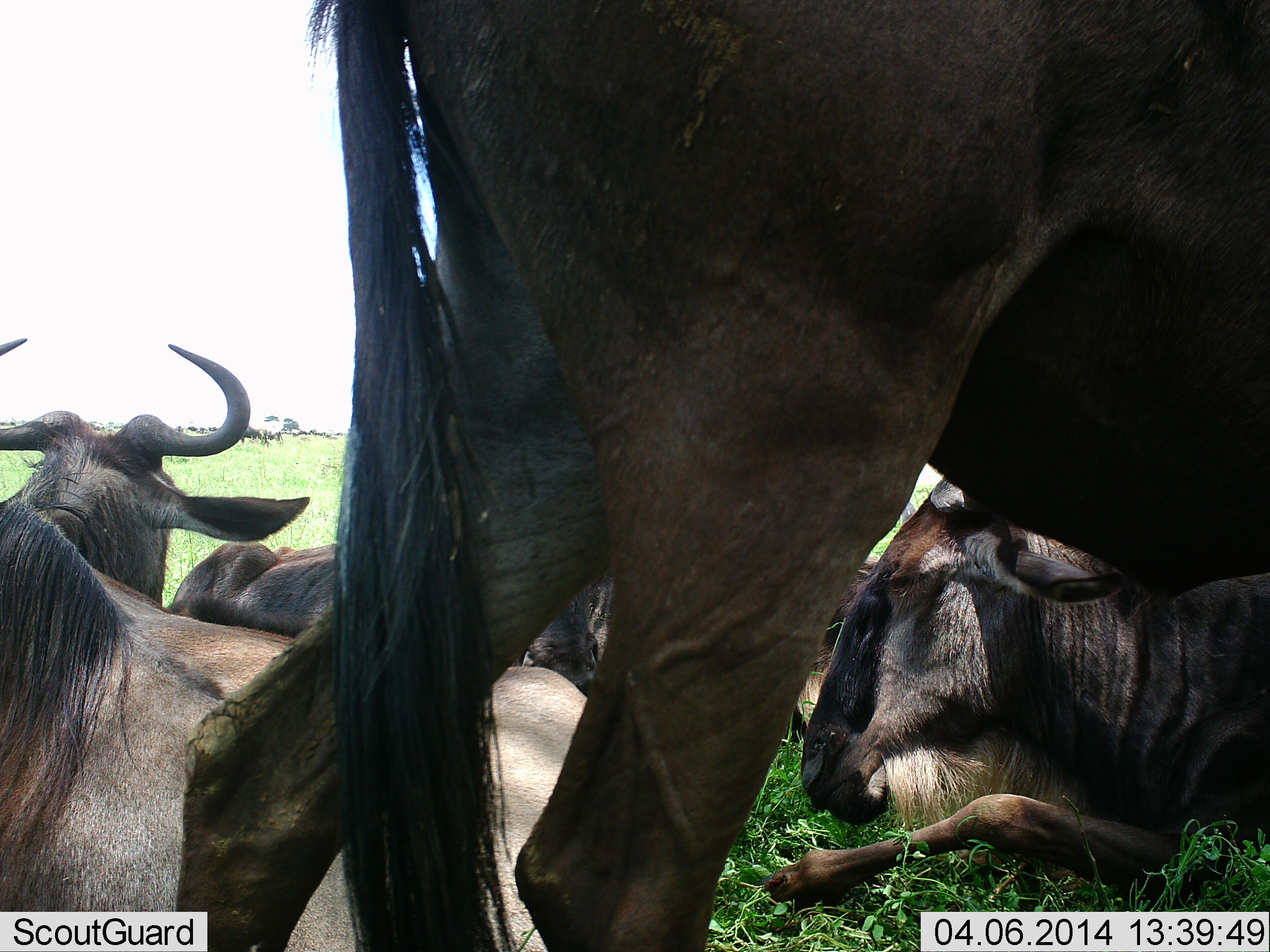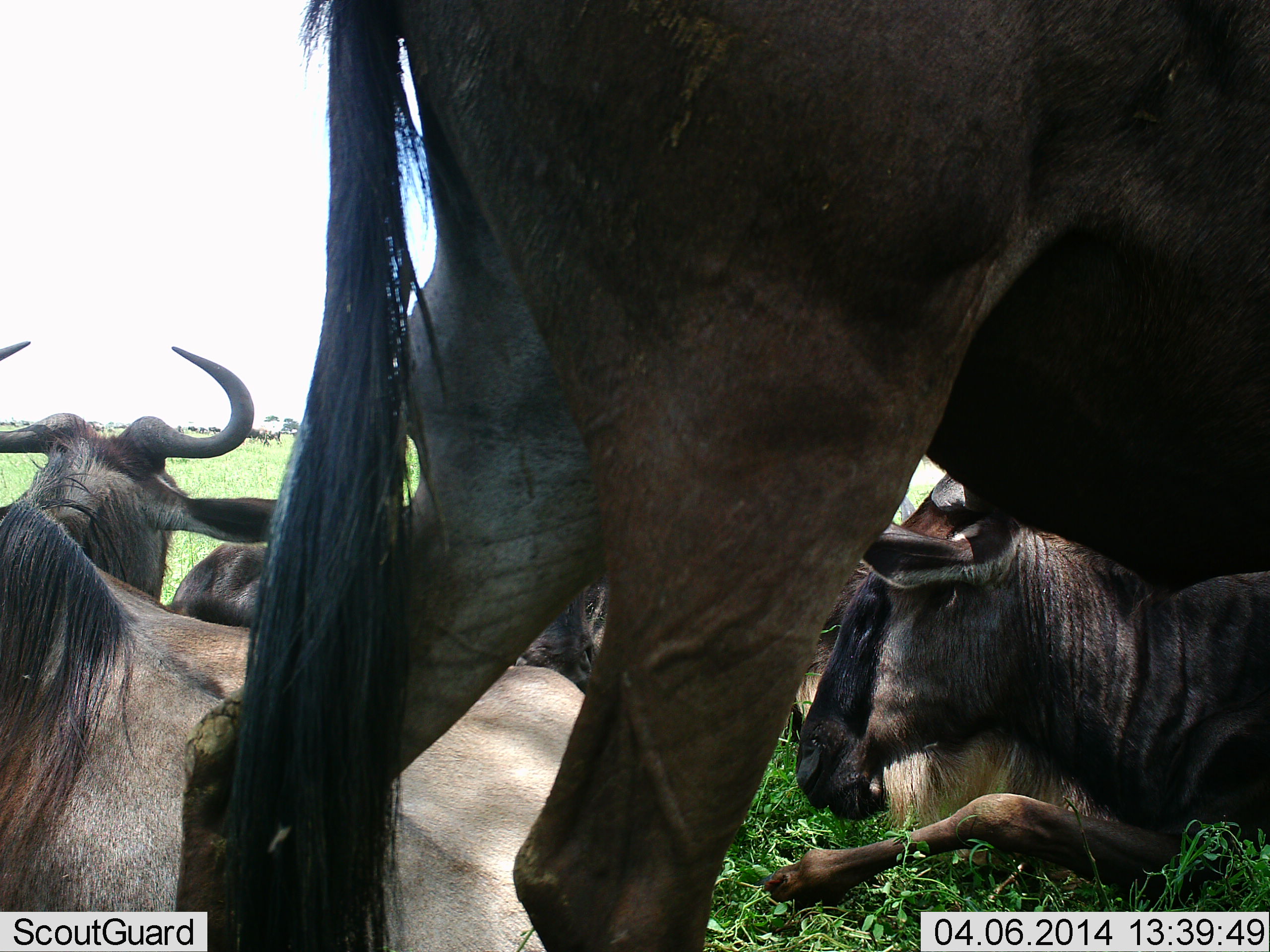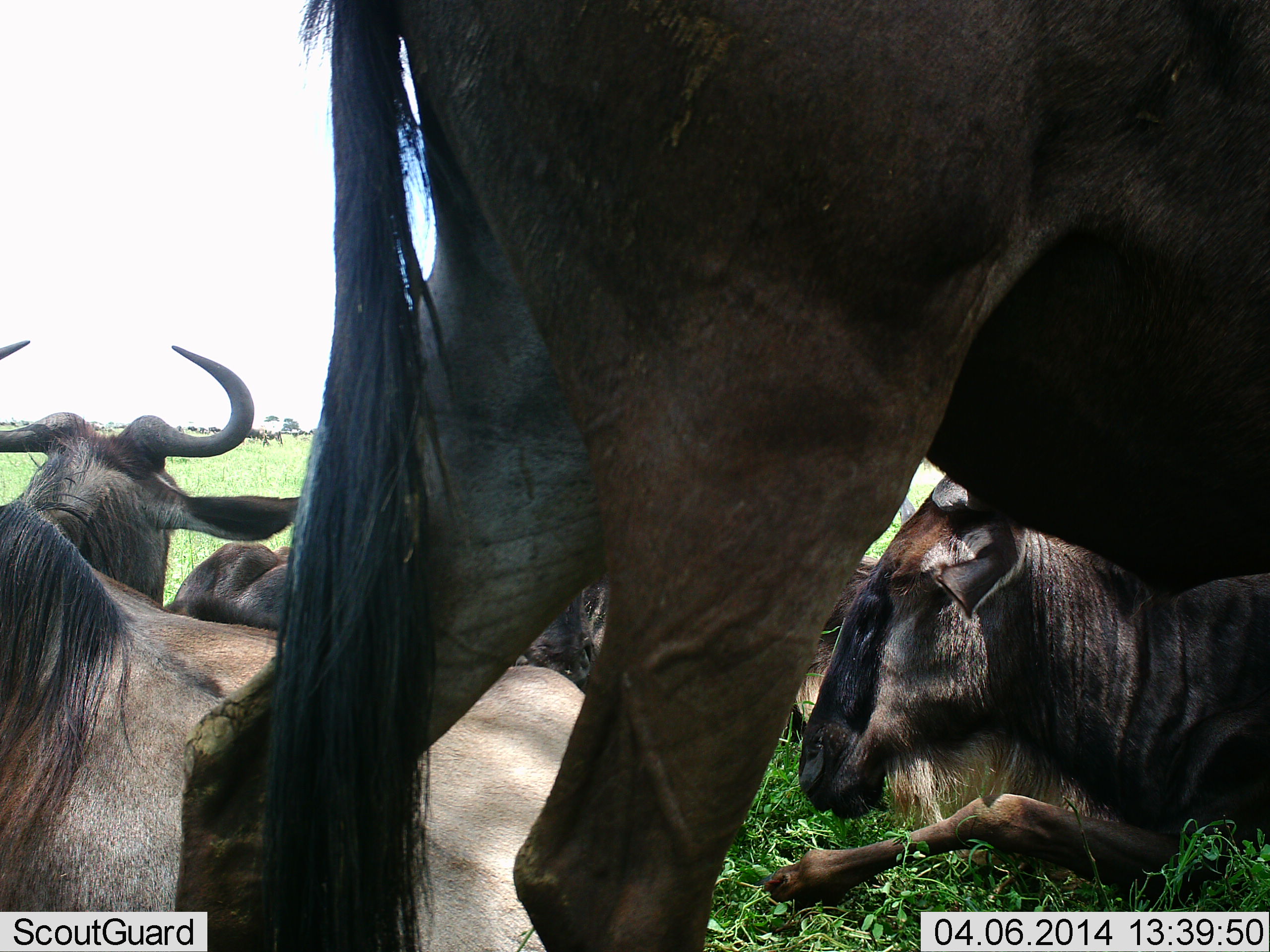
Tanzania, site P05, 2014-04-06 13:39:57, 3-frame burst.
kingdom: Animalia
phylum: Chordata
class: Mammalia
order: Artiodactyla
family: Bovidae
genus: Connochaetes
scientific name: Connochaetes taurinus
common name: blue wildebeest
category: wildebeest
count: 6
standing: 80%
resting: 90%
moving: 30%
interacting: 0%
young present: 0%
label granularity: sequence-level